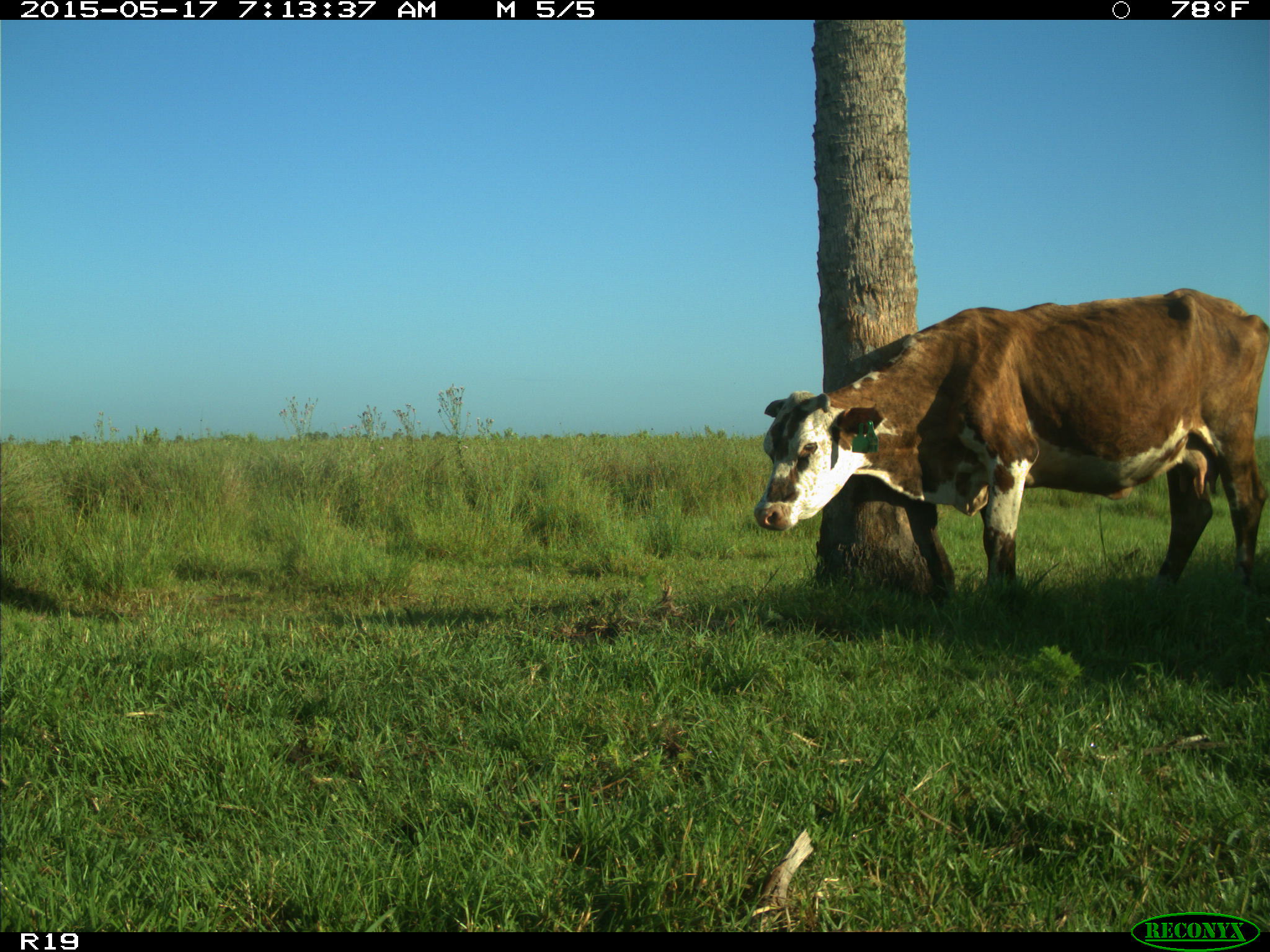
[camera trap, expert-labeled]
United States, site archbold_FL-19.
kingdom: Animalia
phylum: Chordata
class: Mammalia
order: Artiodactyla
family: Bovidae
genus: Bos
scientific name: Bos taurus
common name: domestic cow